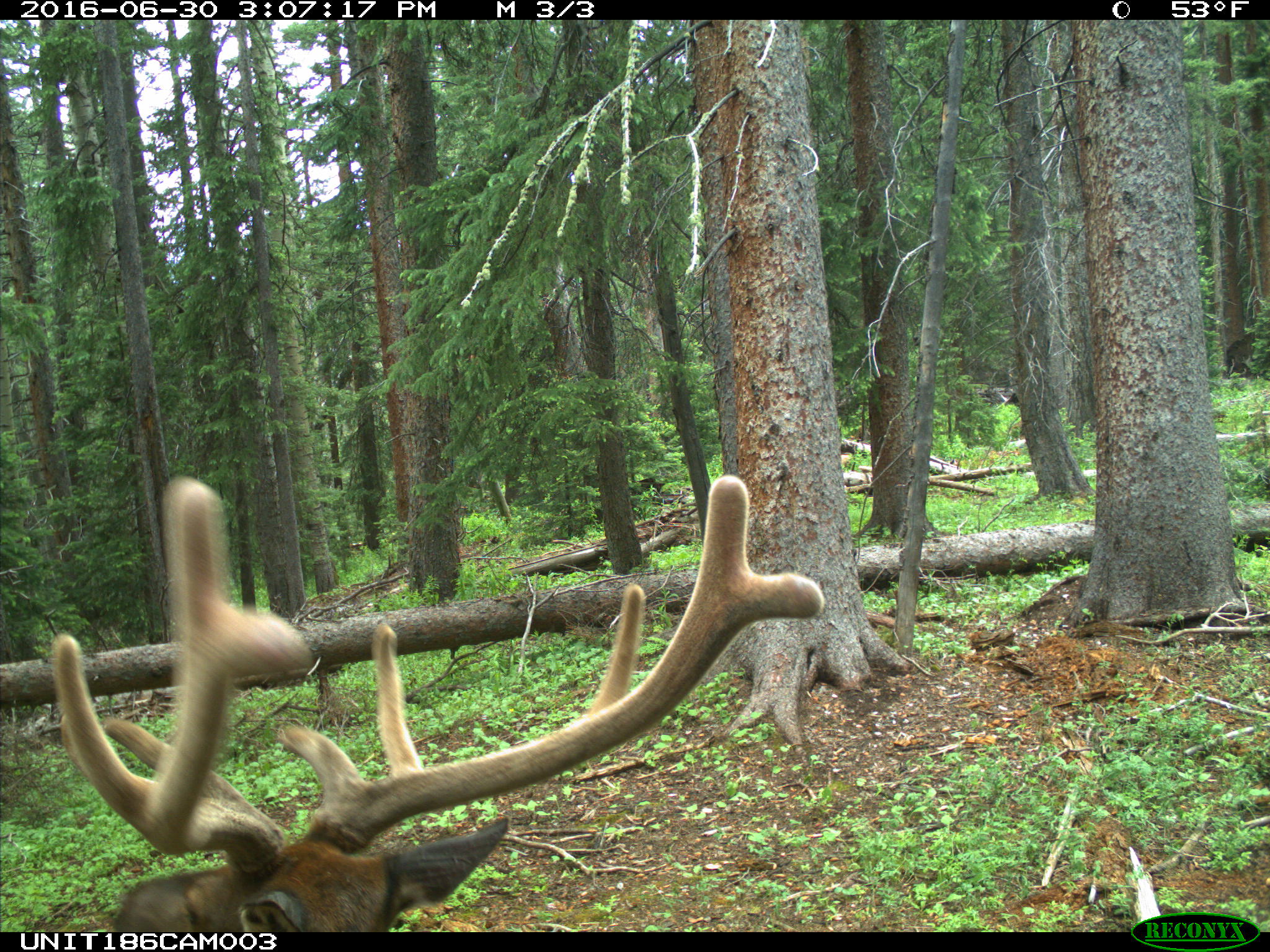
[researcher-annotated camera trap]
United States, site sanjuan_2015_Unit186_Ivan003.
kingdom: Animalia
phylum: Chordata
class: Mammalia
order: Artiodactyla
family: Cervidae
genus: Cervus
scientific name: Cervus elaphus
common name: red deer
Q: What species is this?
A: Cervus elaphus (red deer).